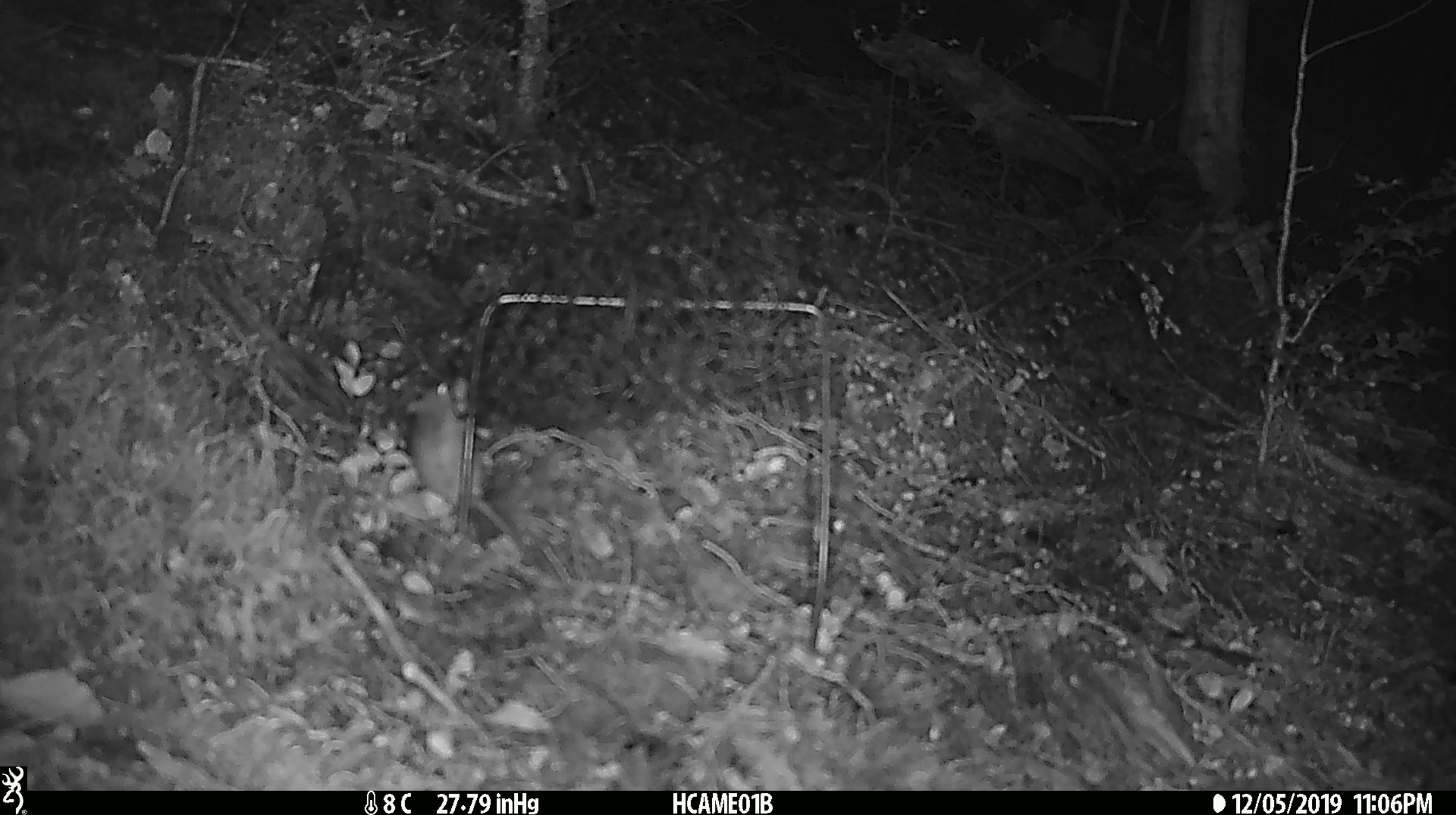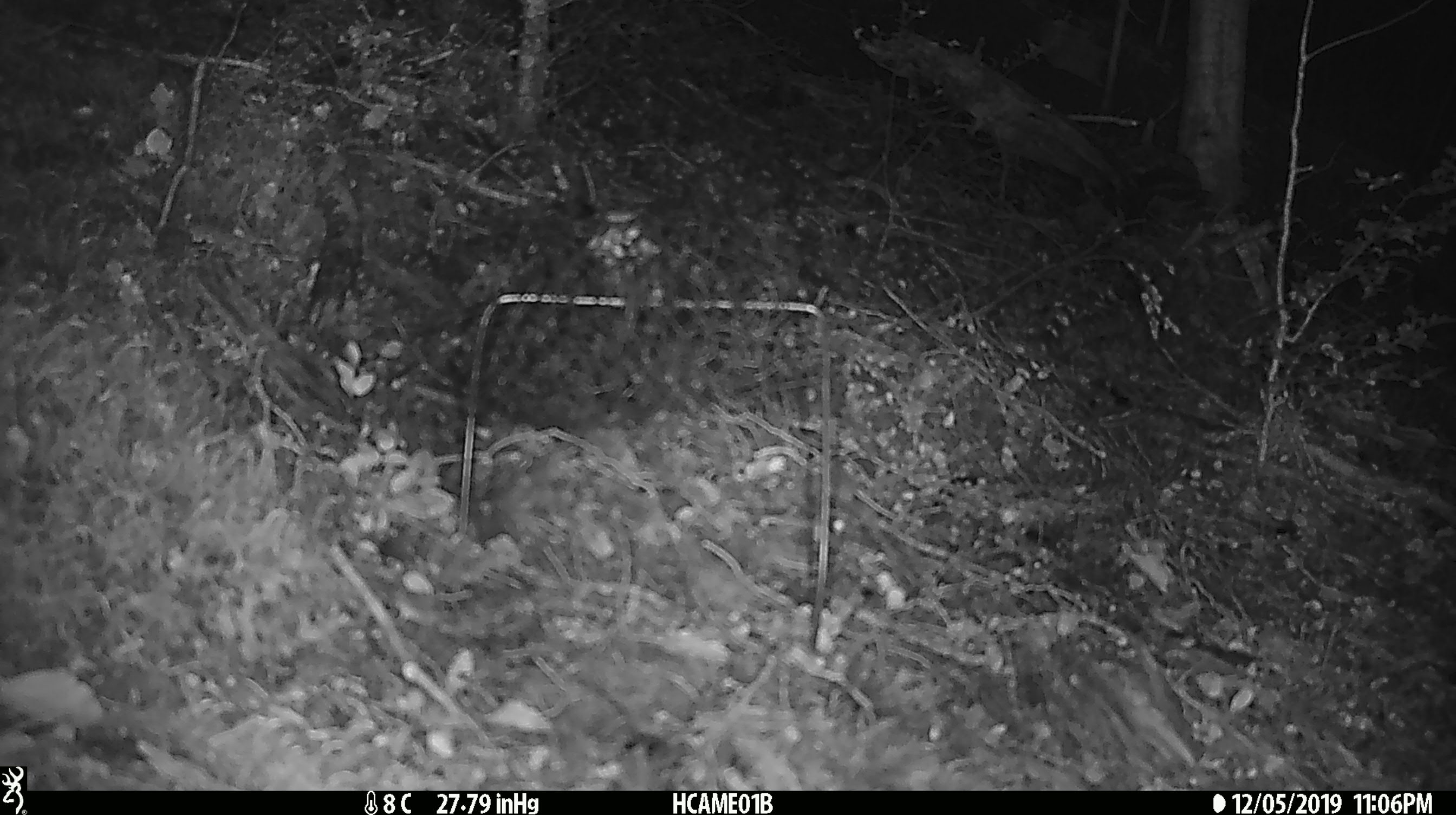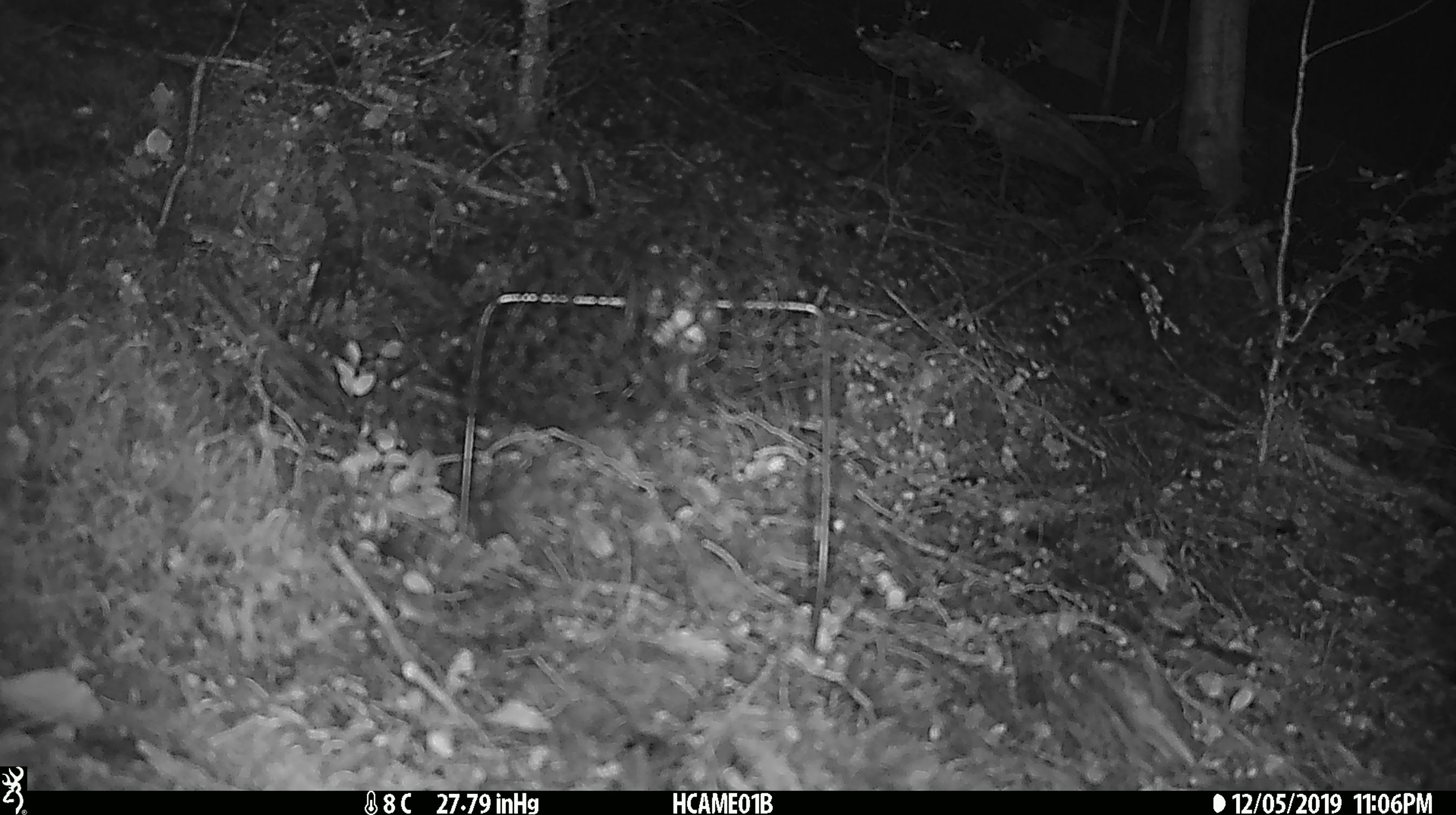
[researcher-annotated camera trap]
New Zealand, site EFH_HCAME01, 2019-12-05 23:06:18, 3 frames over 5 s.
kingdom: Animalia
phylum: Chordata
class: Mammalia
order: Rodentia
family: Muridae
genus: Mus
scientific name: Mus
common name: mouse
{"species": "mouse (Mus)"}